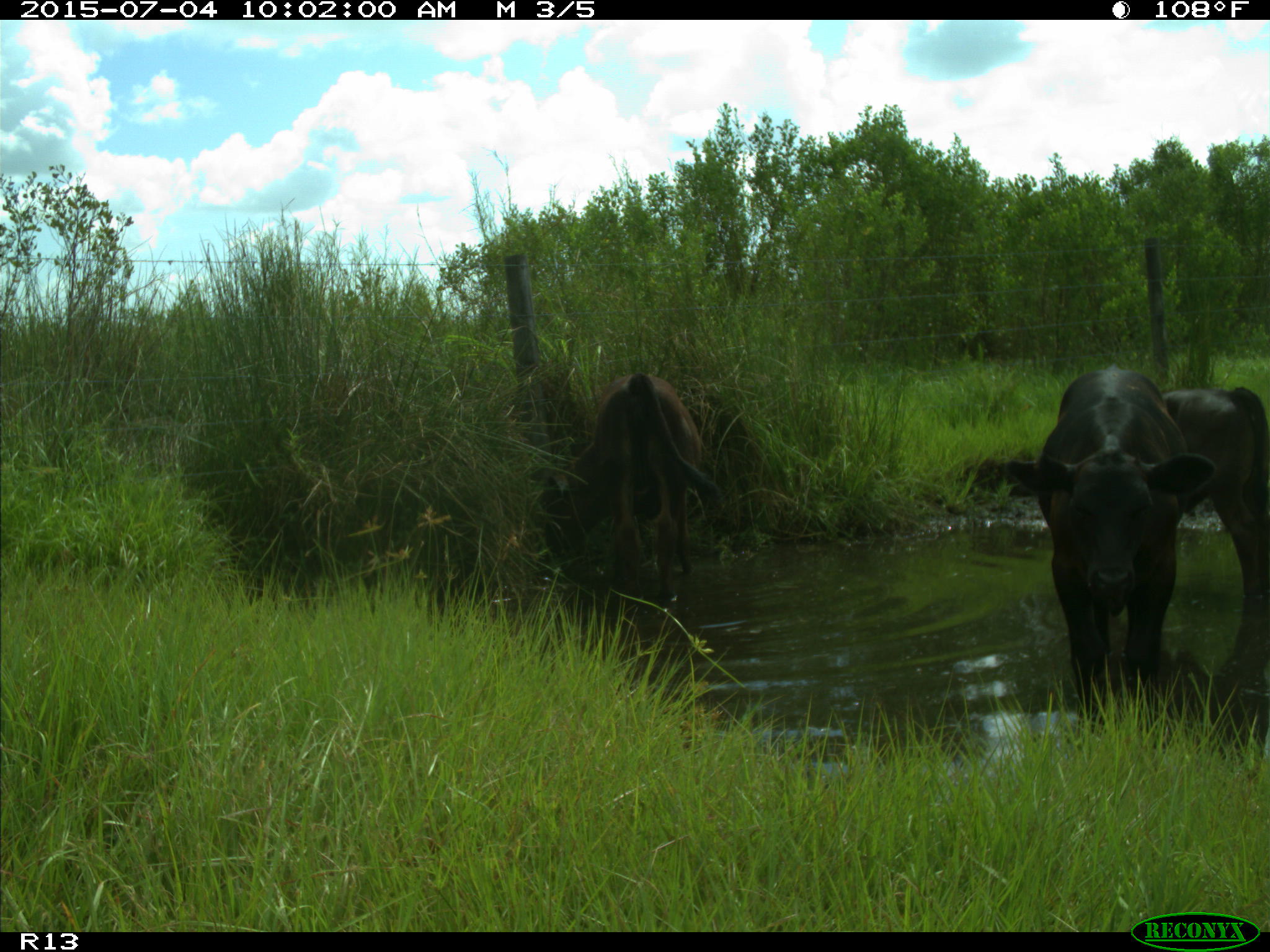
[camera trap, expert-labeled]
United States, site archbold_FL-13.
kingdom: Animalia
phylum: Chordata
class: Mammalia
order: Artiodactyla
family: Bovidae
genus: Bos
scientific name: Bos taurus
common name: domestic cow